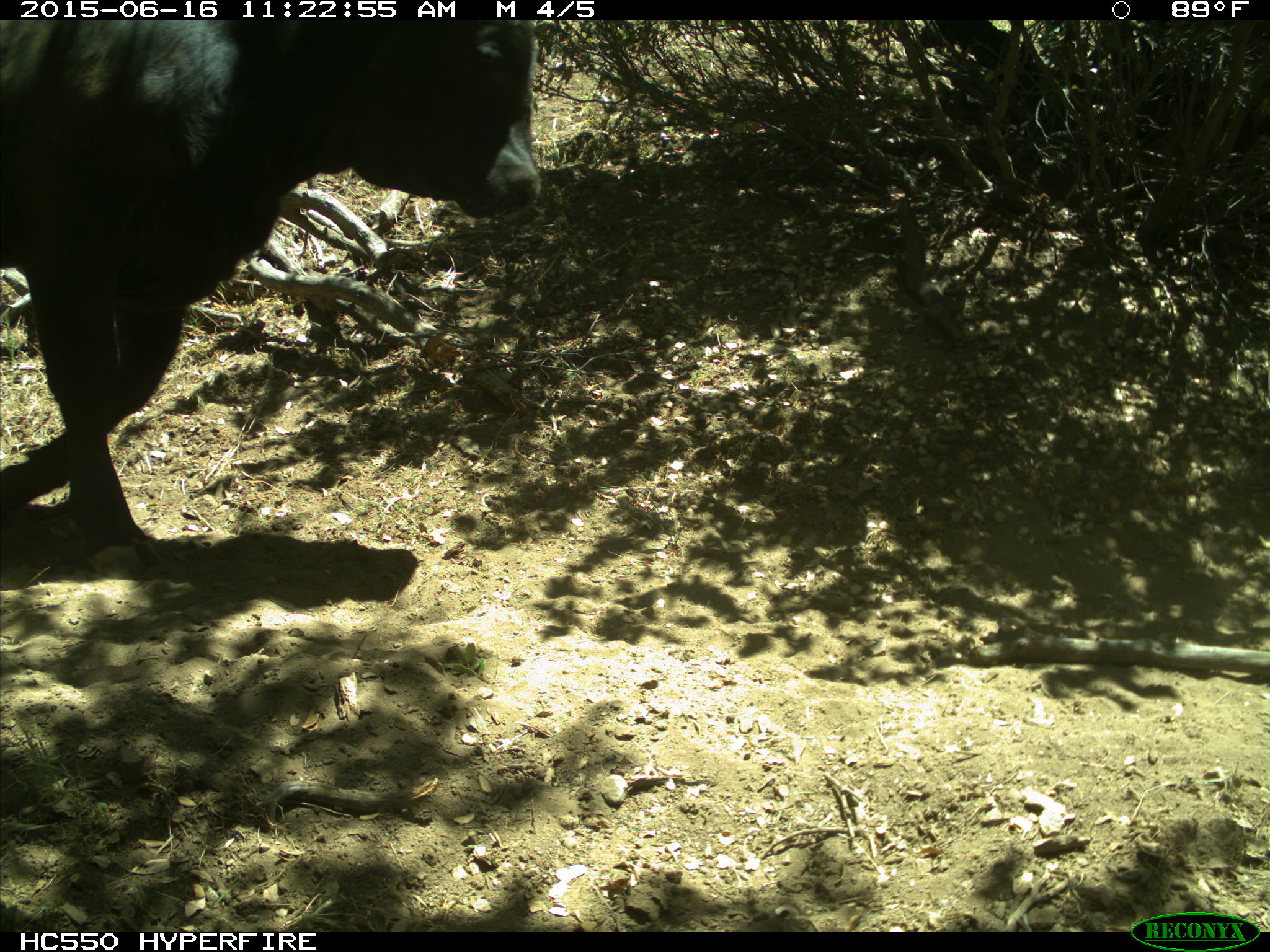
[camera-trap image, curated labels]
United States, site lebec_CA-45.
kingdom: Animalia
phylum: Chordata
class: Mammalia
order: Artiodactyla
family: Bovidae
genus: Bos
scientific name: Bos taurus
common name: domestic cow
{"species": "Bos taurus (domestic cow)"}